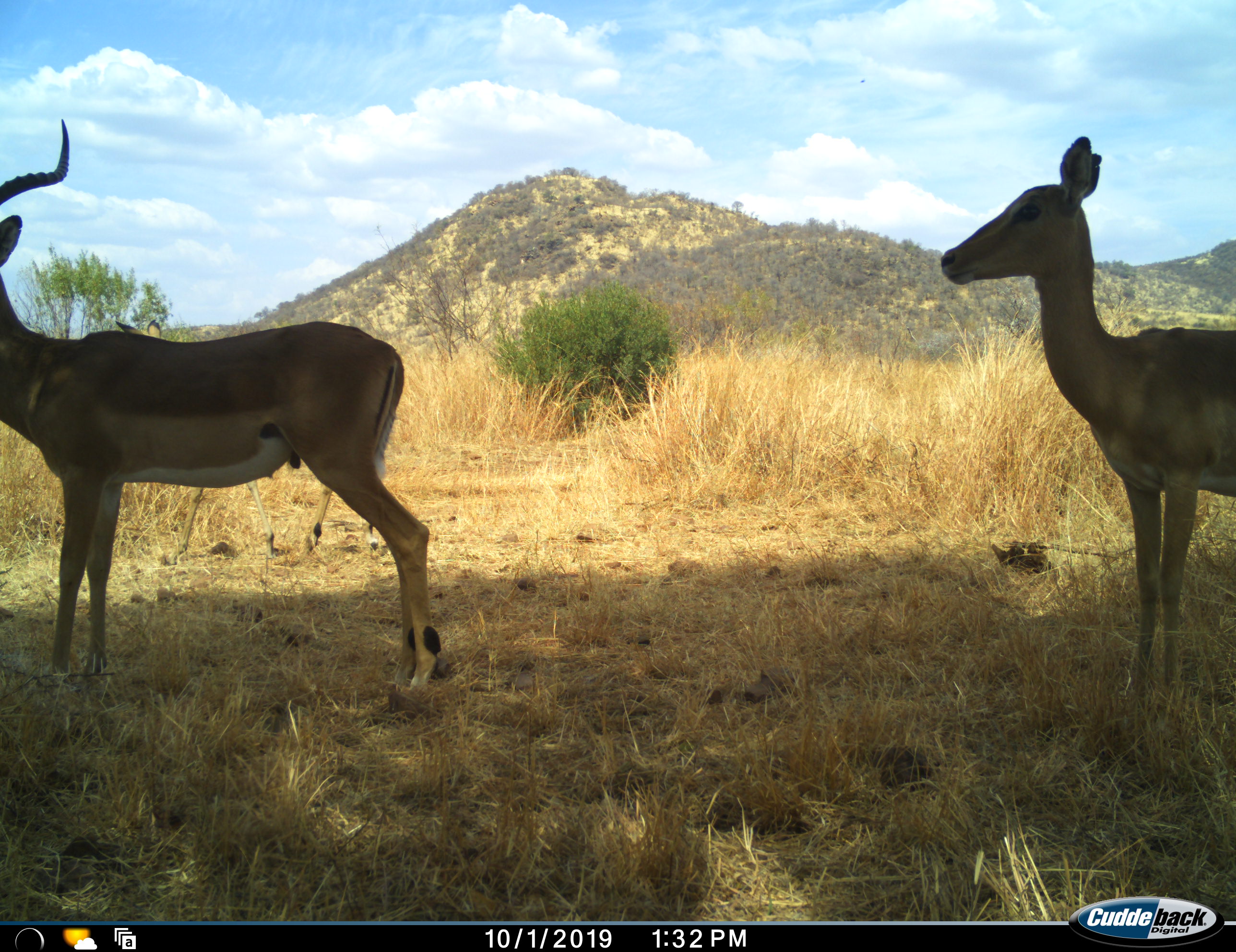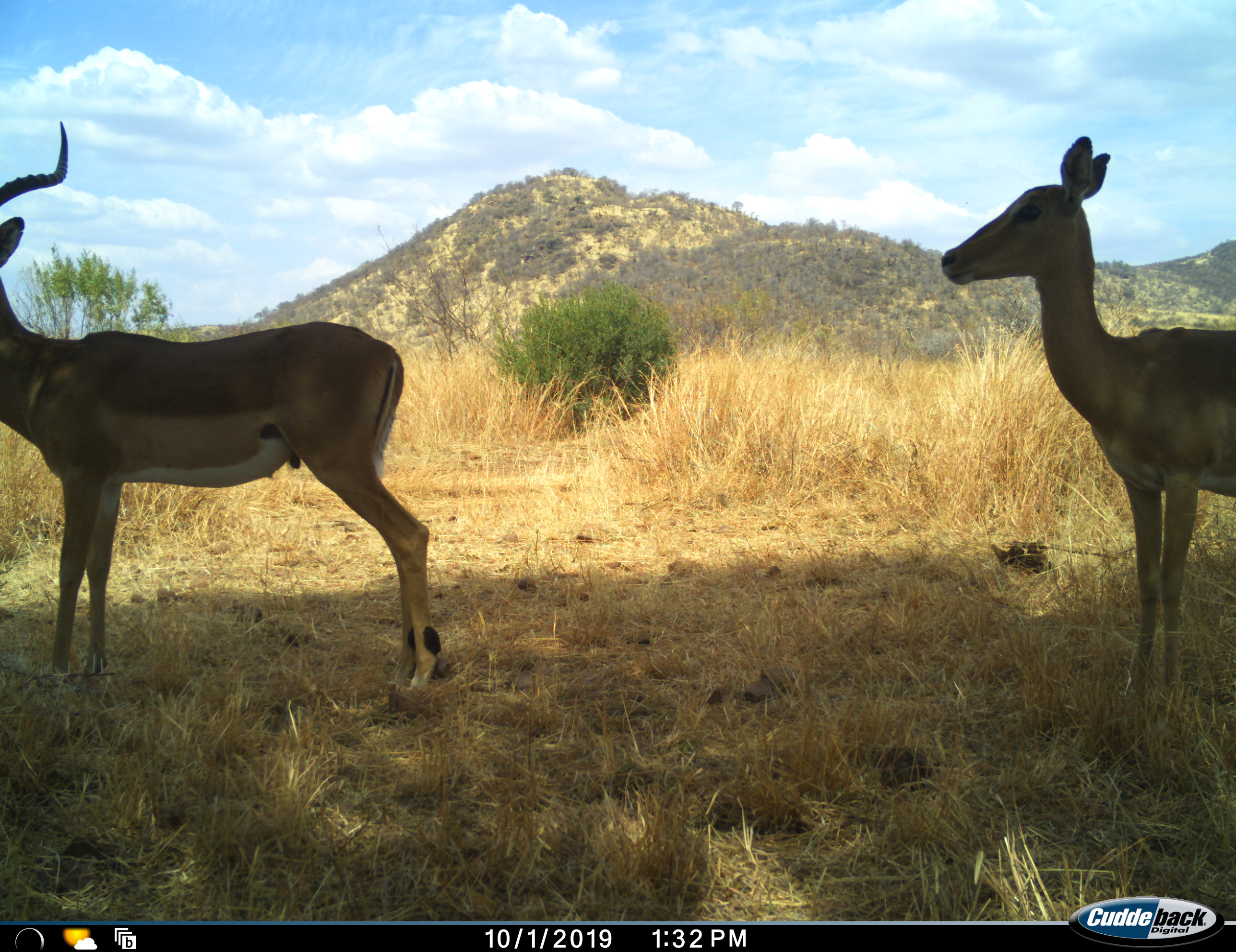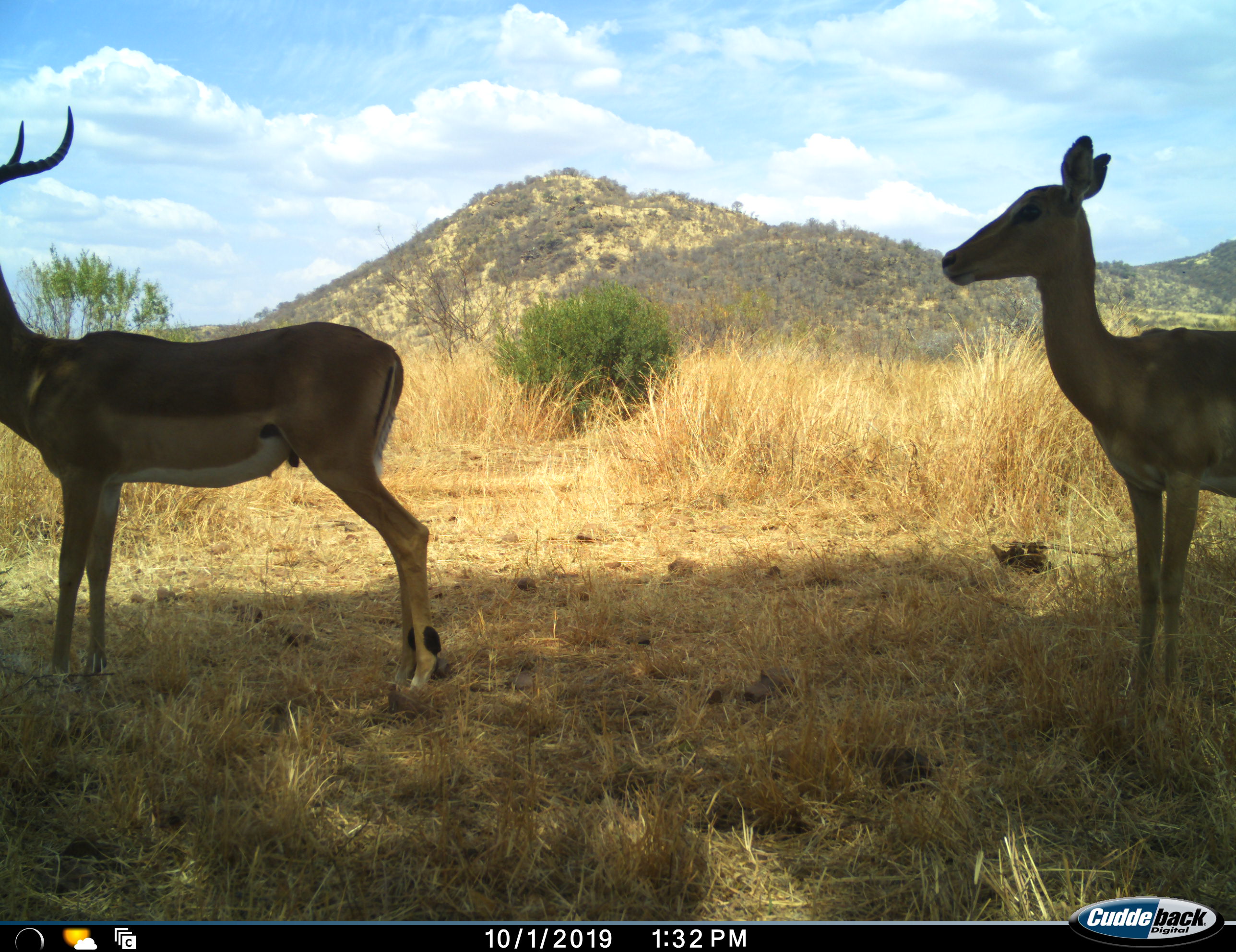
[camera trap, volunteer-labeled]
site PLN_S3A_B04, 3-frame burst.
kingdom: Animalia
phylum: Chordata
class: Mammalia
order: Artiodactyla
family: Bovidae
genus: Aepyceros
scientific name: Aepyceros melampus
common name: impala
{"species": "impala (Aepyceros melampus)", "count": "2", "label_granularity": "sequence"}